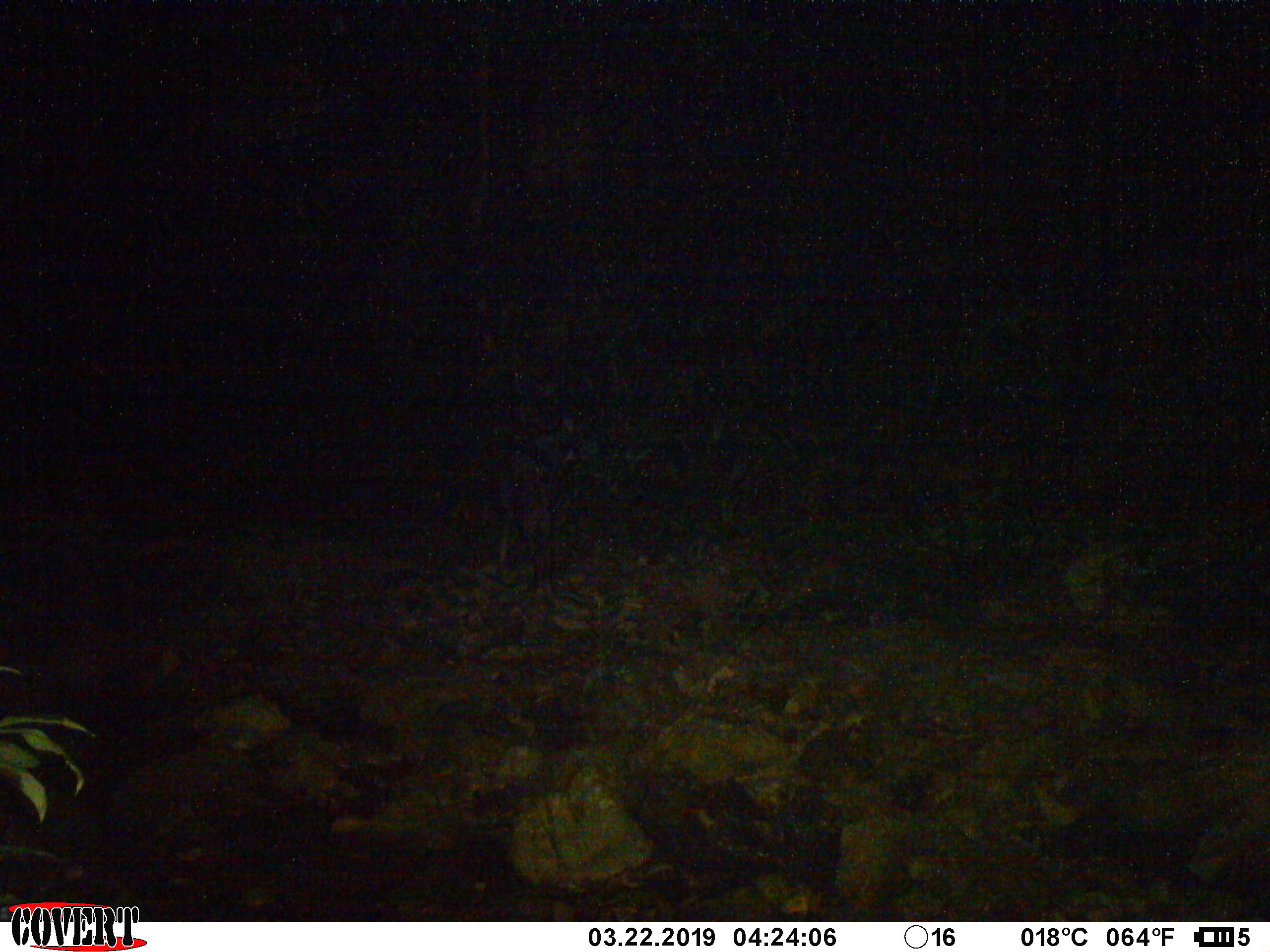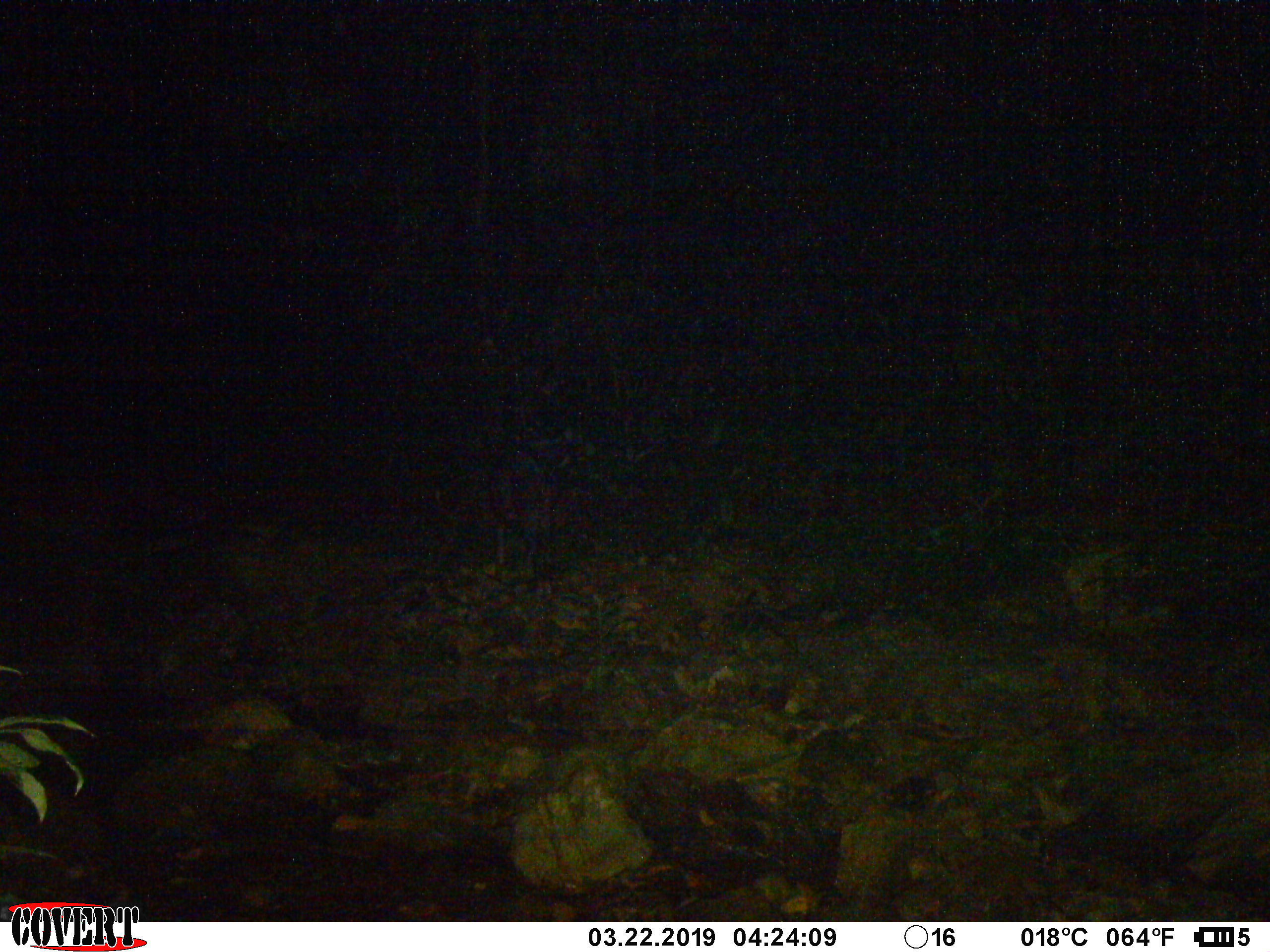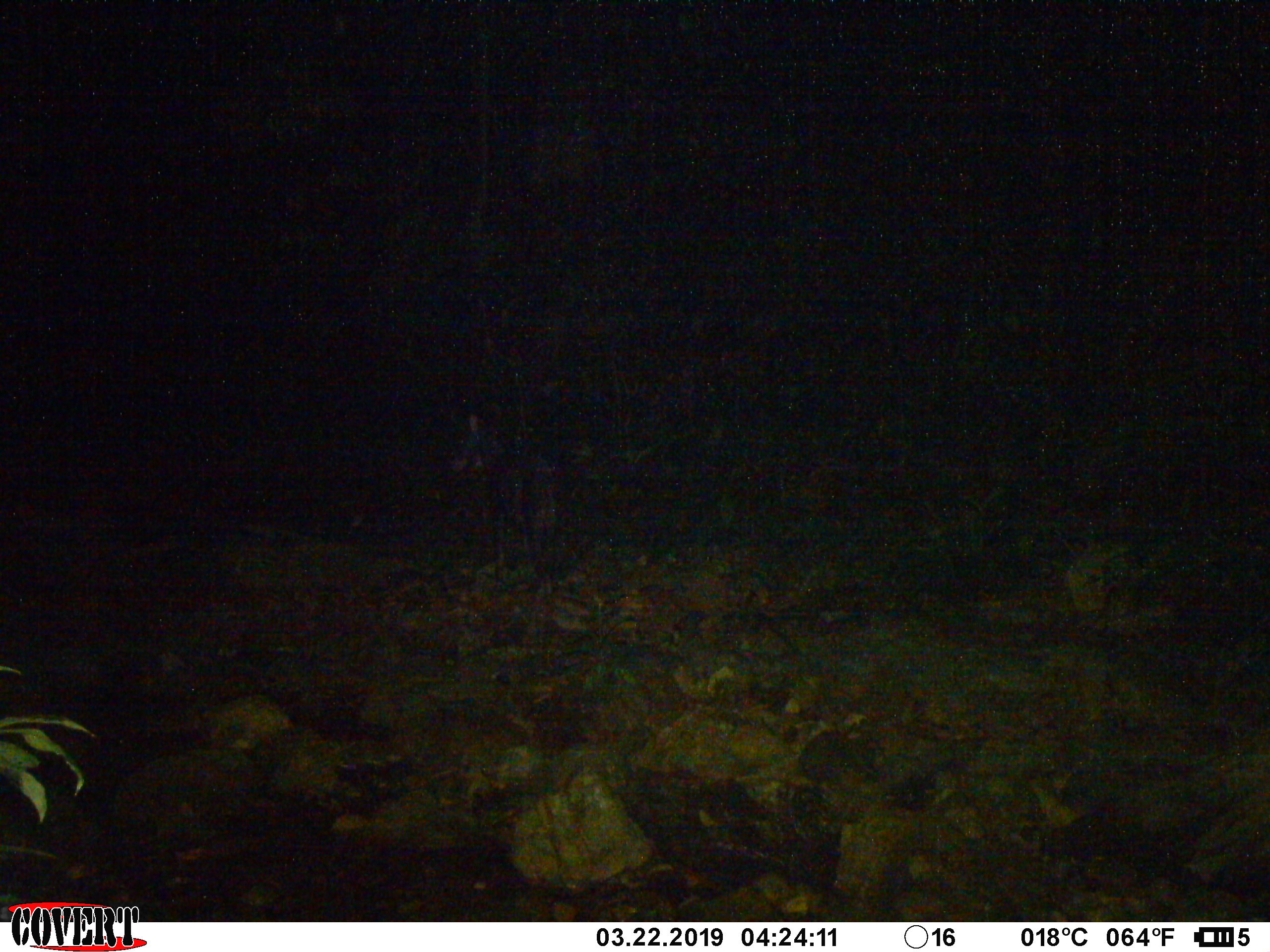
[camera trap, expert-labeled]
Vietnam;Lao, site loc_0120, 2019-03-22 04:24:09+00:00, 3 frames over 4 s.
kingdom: Animalia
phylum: Chordata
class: Mammalia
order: Artiodactyla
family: Bovidae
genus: Capricornis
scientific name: Capricornis sumatraensis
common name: chinese serow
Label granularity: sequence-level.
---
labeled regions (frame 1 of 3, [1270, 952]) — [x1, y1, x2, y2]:
chinese serow: [504, 409, 576, 595]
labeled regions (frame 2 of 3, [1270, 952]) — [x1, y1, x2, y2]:
chinese serow: [489, 450, 593, 568]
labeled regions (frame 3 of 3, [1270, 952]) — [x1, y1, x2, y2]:
chinese serow: [448, 414, 555, 592]